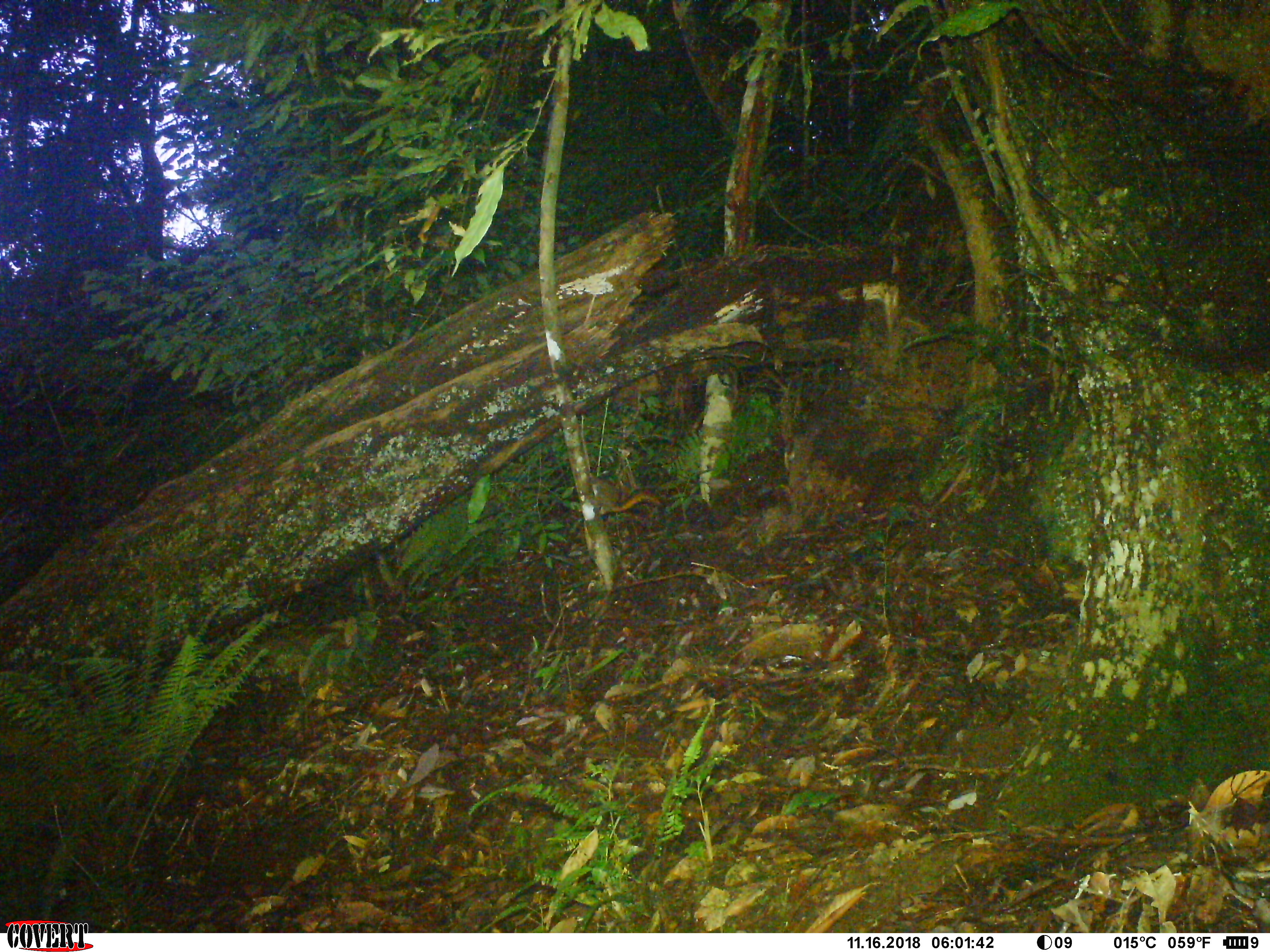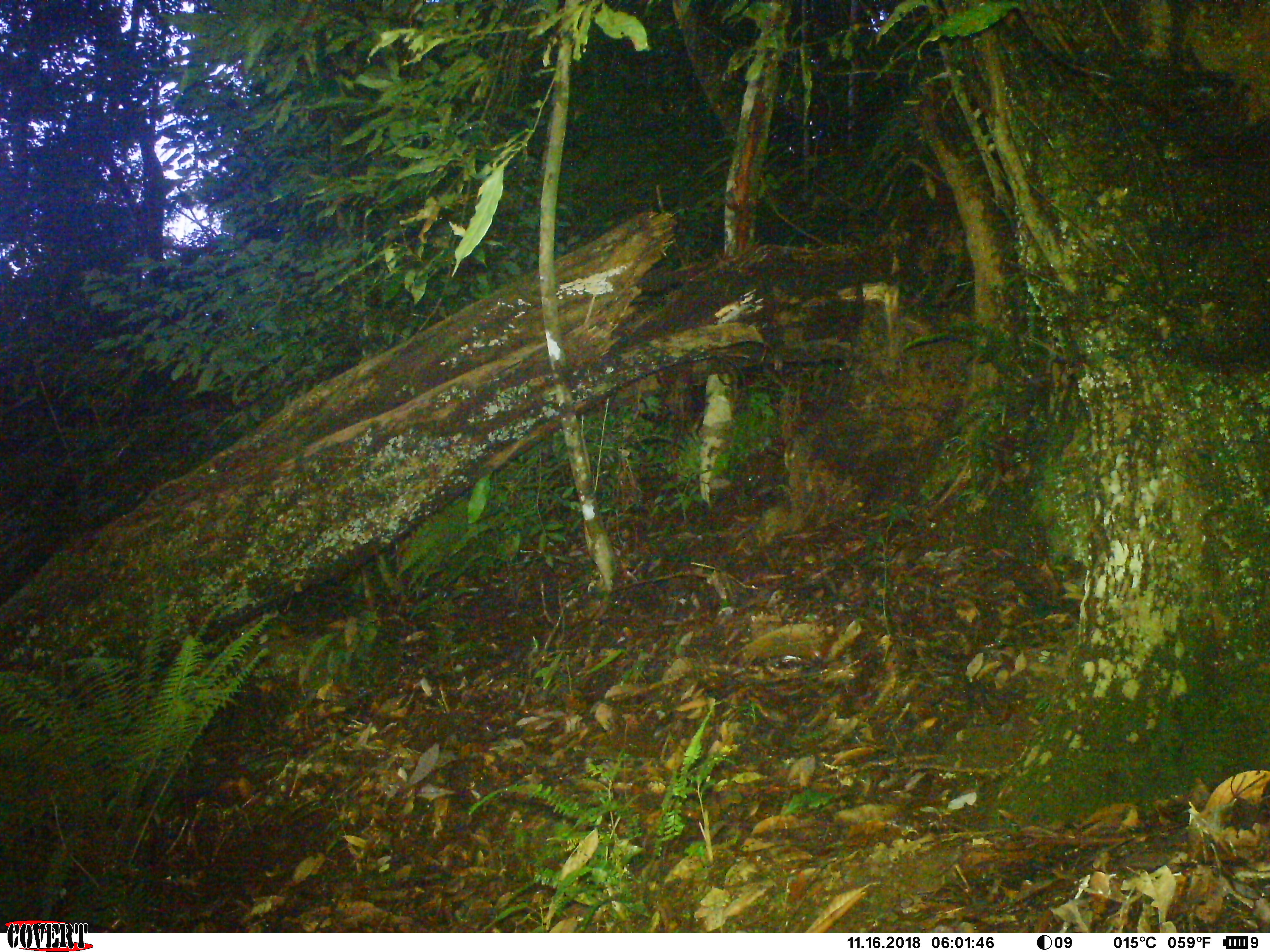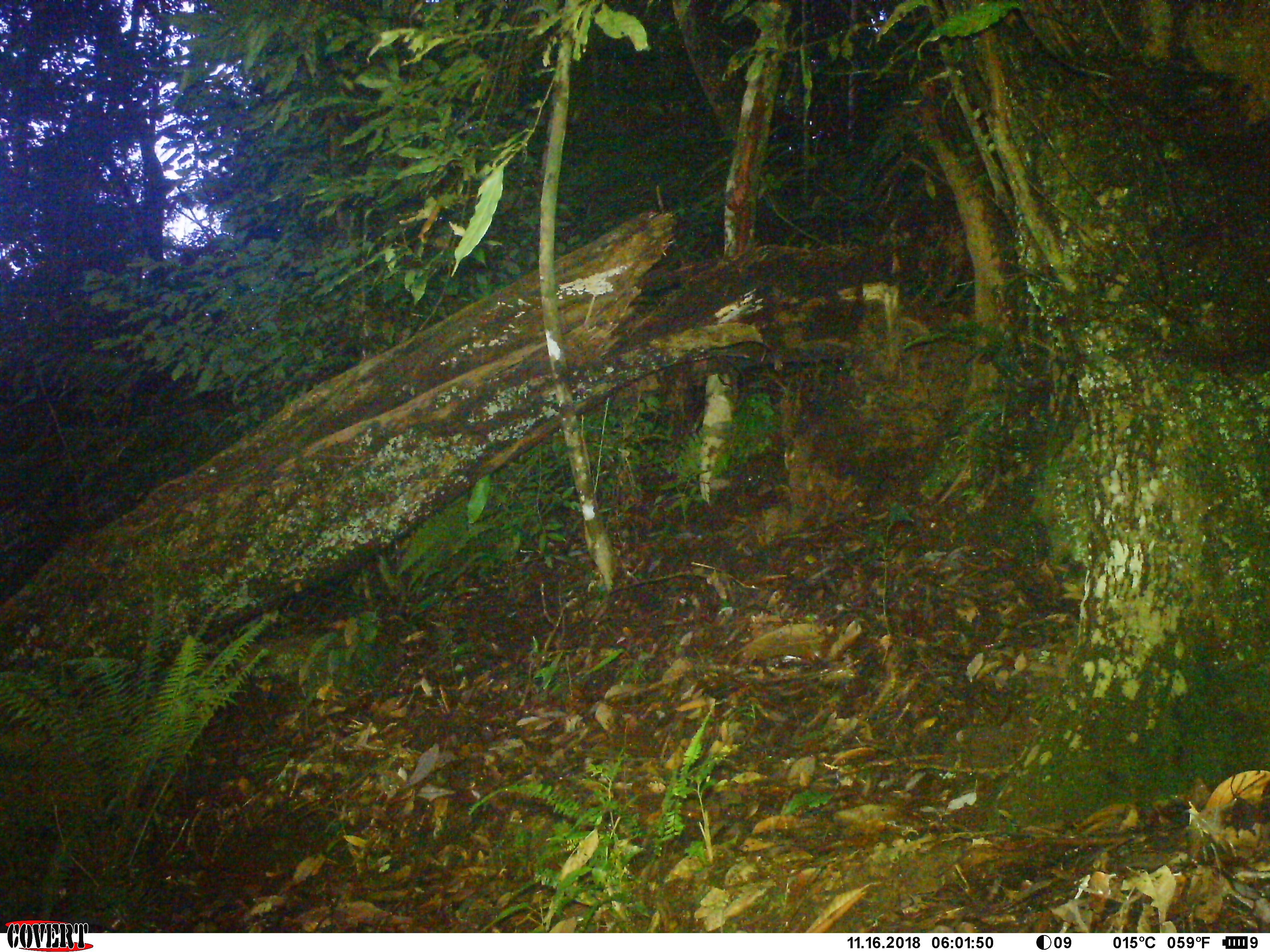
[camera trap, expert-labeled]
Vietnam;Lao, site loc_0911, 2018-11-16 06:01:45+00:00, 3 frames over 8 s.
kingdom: Animalia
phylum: Chordata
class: Mammalia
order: Rodentia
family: Sciuridae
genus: Dremomys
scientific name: Dremomys rufigenis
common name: red-cheeked squirrel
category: red cheeked squirrel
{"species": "red cheeked squirrel (red-cheeked squirrel) (Dremomys rufigenis)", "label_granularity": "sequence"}